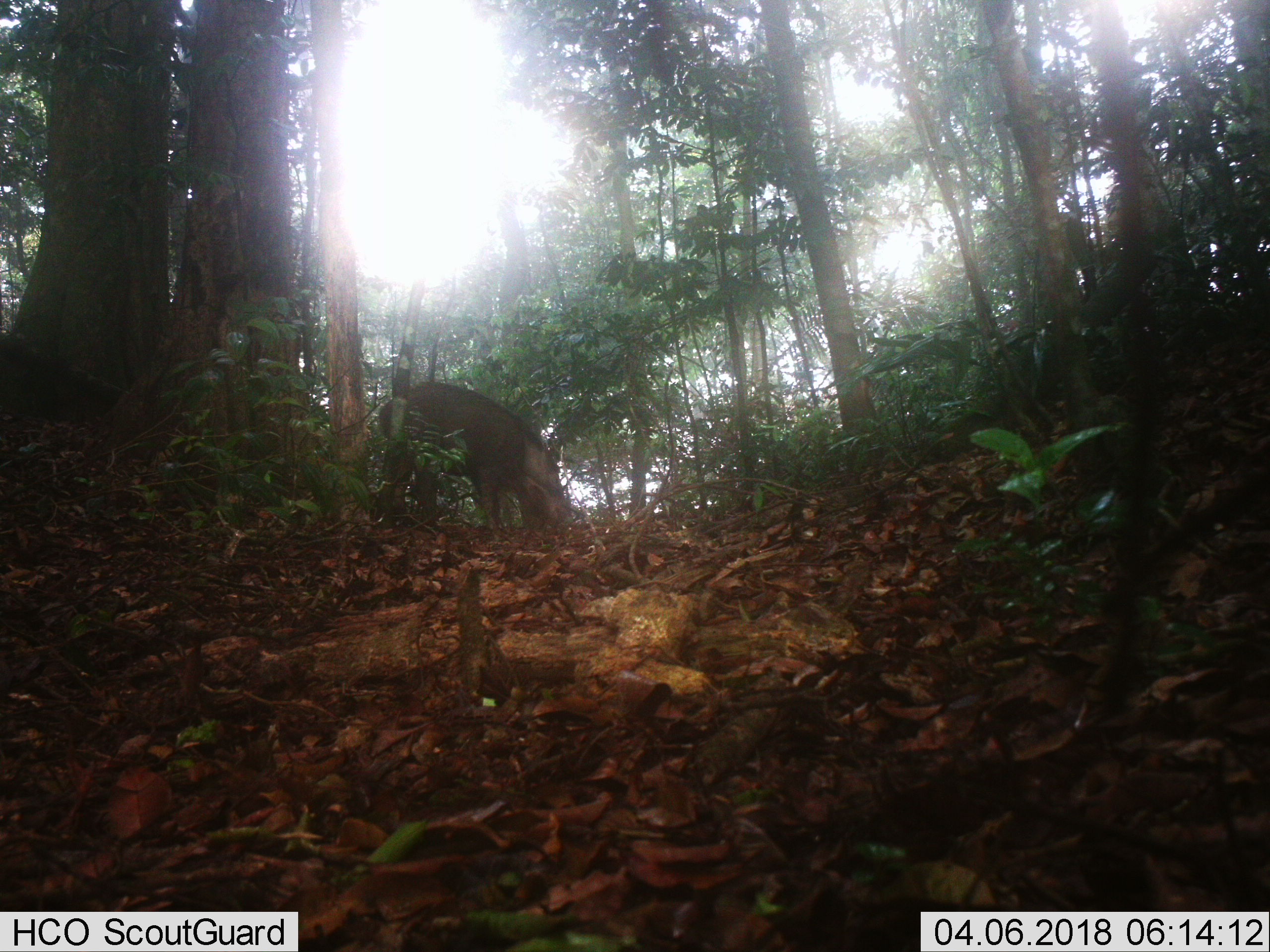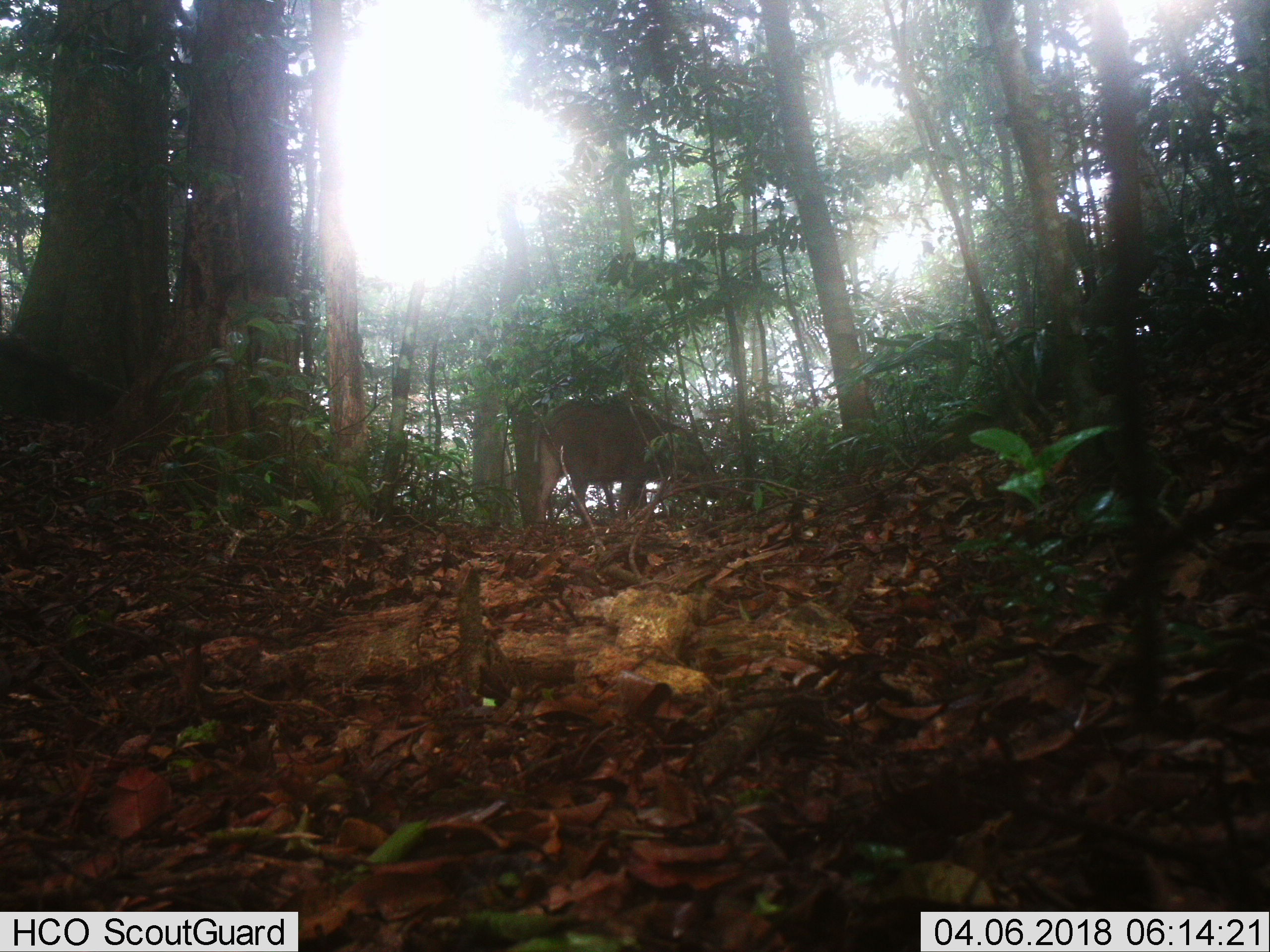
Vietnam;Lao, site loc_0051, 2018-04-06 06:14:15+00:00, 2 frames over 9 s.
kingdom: Animalia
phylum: Chordata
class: Mammalia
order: Artiodactyla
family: Suidae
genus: Sus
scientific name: Sus scrofa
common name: eurasian wild pig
Eurasian wild pig (Sus scrofa). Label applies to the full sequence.